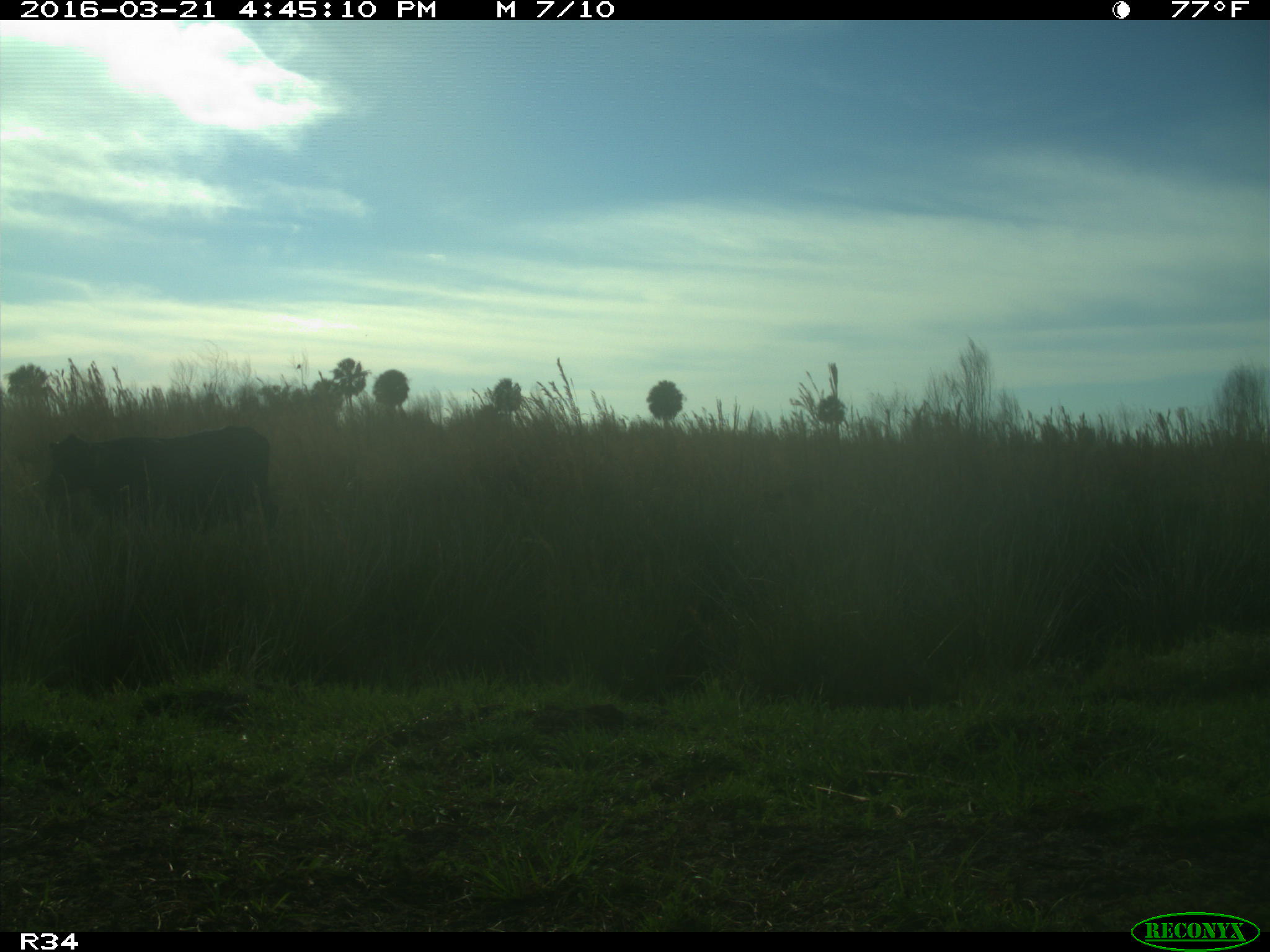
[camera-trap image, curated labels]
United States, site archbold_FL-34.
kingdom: Animalia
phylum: Chordata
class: Mammalia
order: Artiodactyla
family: Bovidae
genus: Bos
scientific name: Bos taurus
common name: domestic cow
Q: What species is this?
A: Bos taurus (domestic cow).